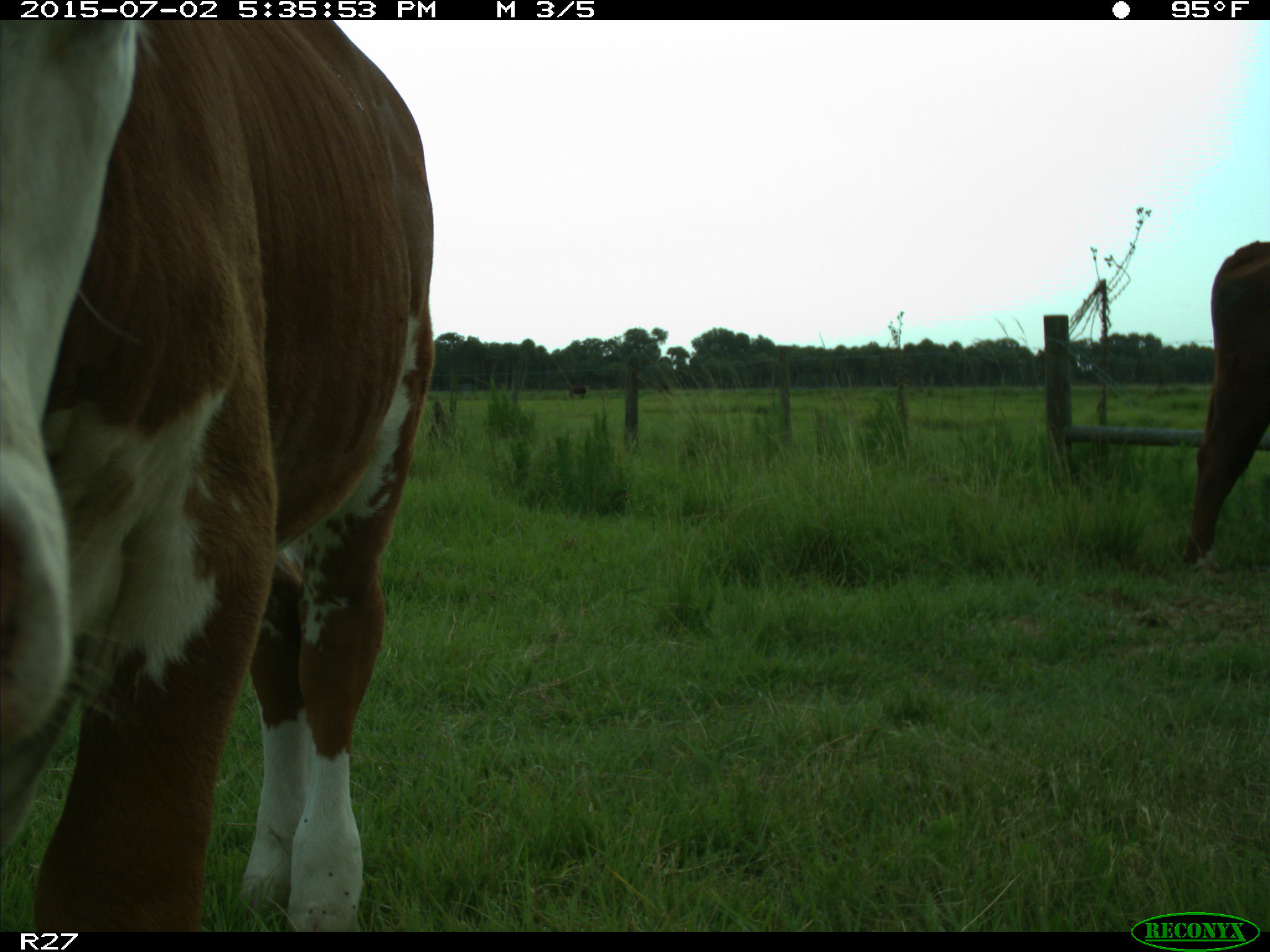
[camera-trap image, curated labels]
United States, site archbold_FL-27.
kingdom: Animalia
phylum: Chordata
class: Mammalia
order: Artiodactyla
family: Bovidae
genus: Bos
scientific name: Bos taurus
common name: domestic cow